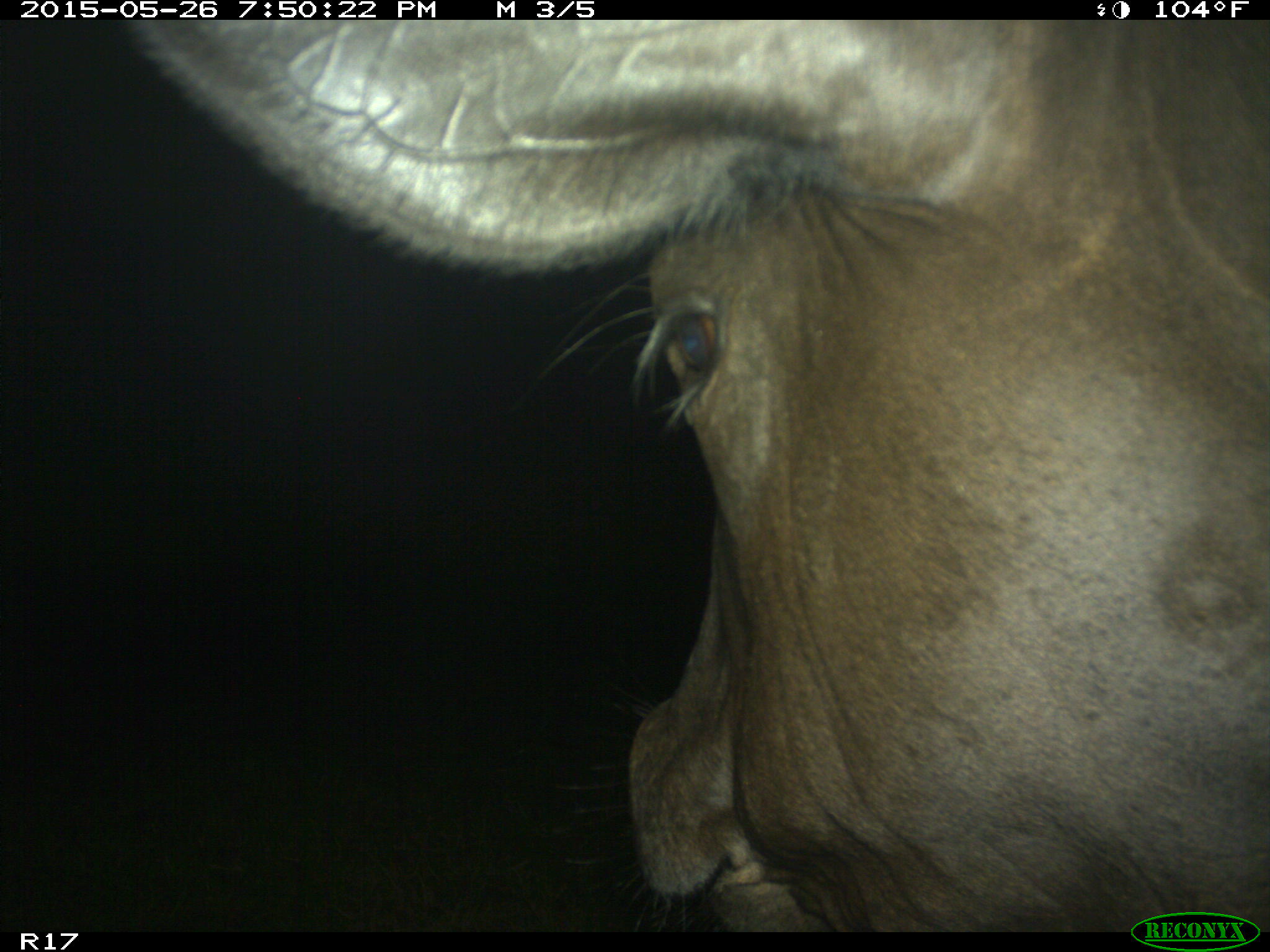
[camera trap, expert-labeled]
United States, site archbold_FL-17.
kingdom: Animalia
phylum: Chordata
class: Mammalia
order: Artiodactyla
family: Bovidae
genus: Bos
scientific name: Bos taurus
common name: domestic cow